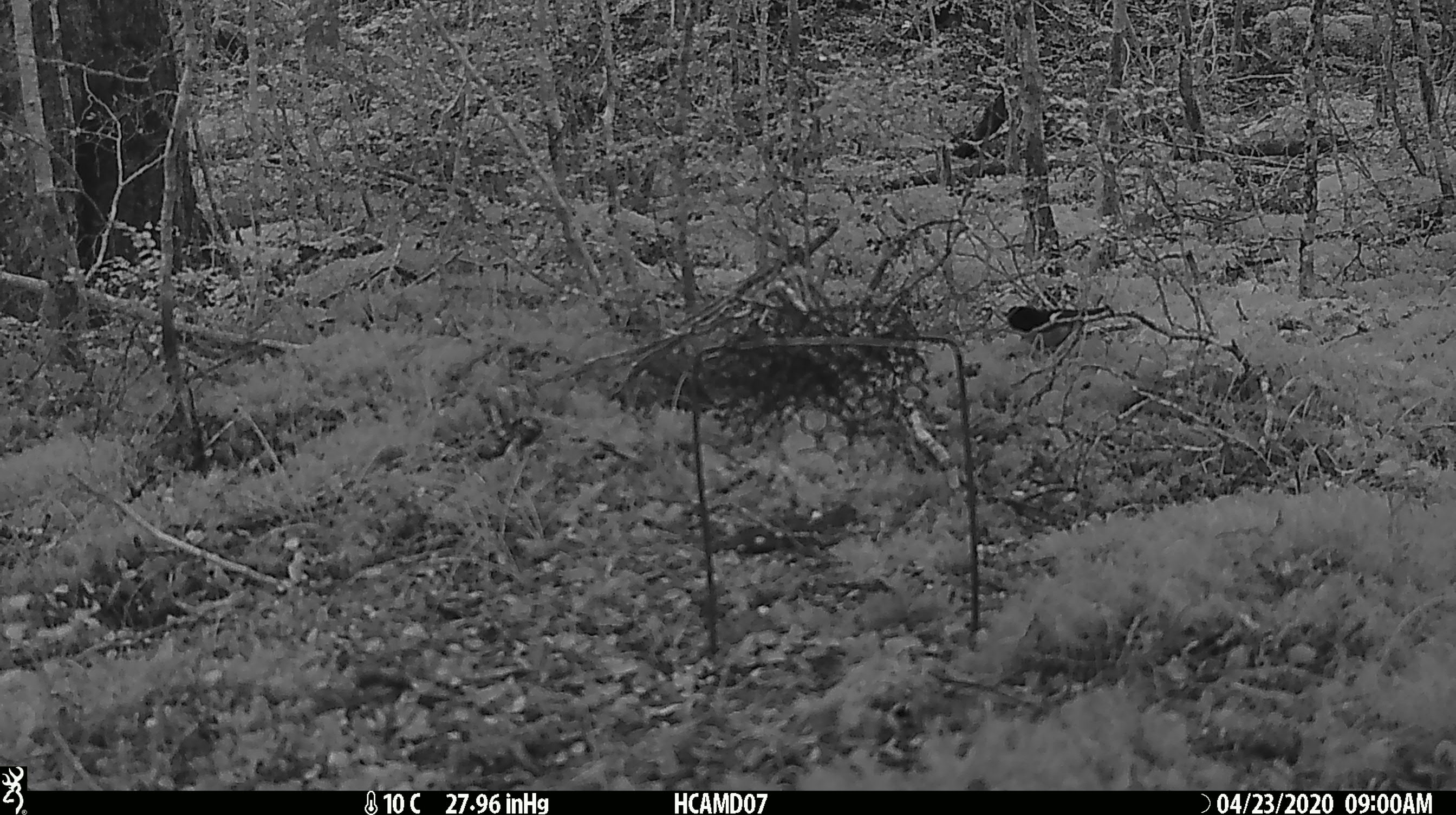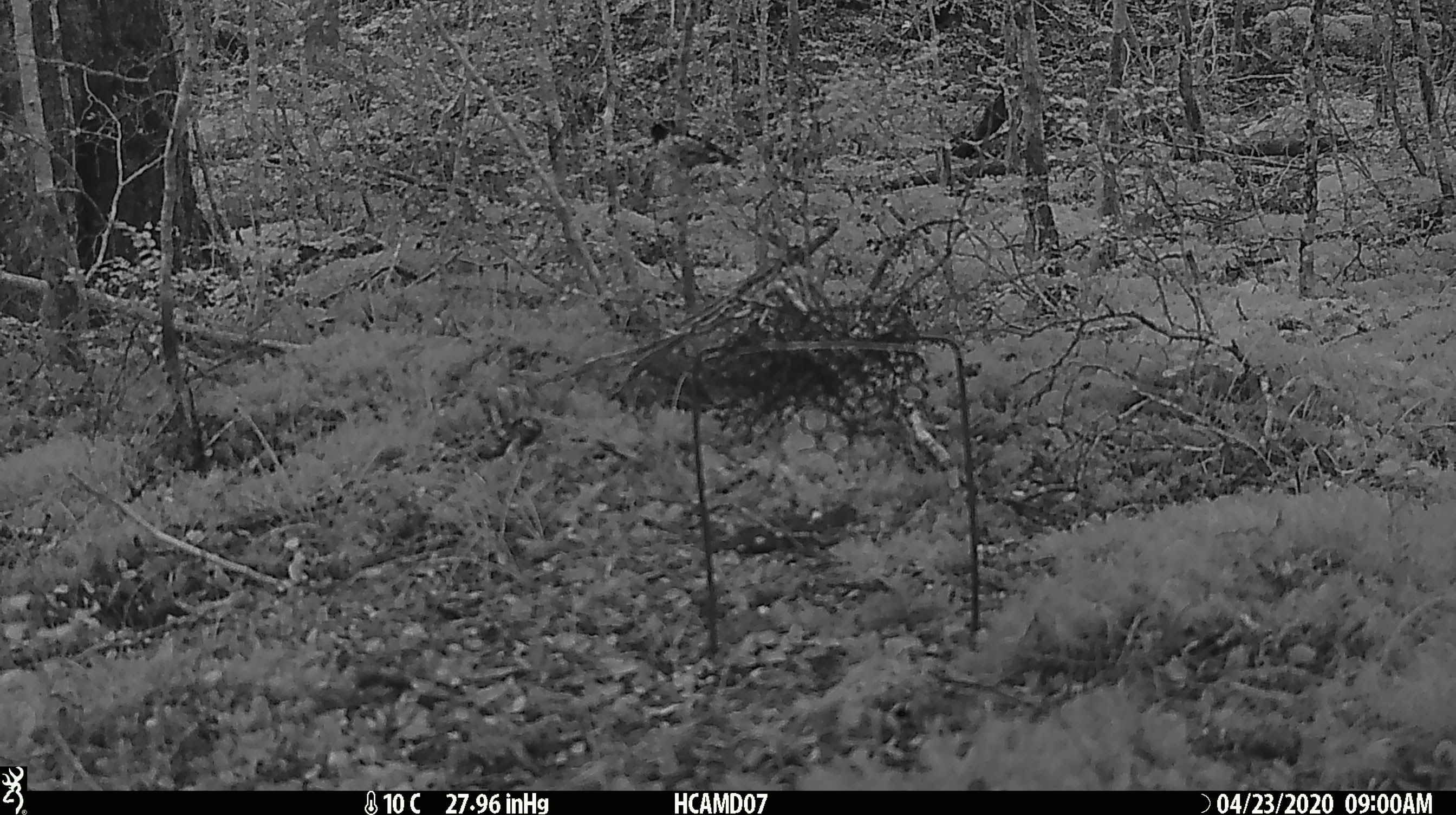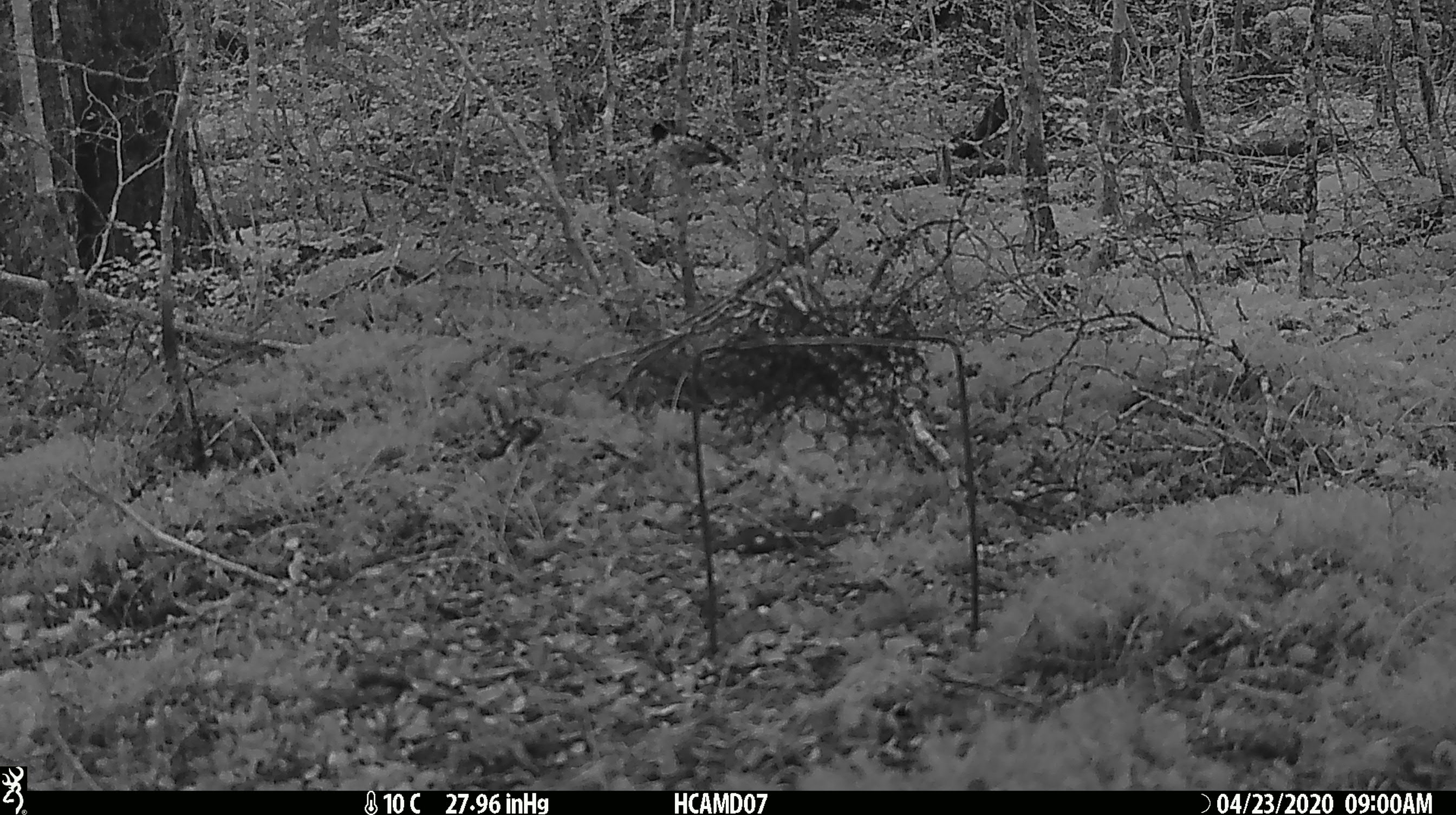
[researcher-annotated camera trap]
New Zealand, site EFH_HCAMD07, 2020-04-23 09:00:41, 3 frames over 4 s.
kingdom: Animalia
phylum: Chordata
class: Aves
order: Passeriformes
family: Petroicidae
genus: Petroica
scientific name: Petroica macrocephala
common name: tomtit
Tomtit (Petroica macrocephala).